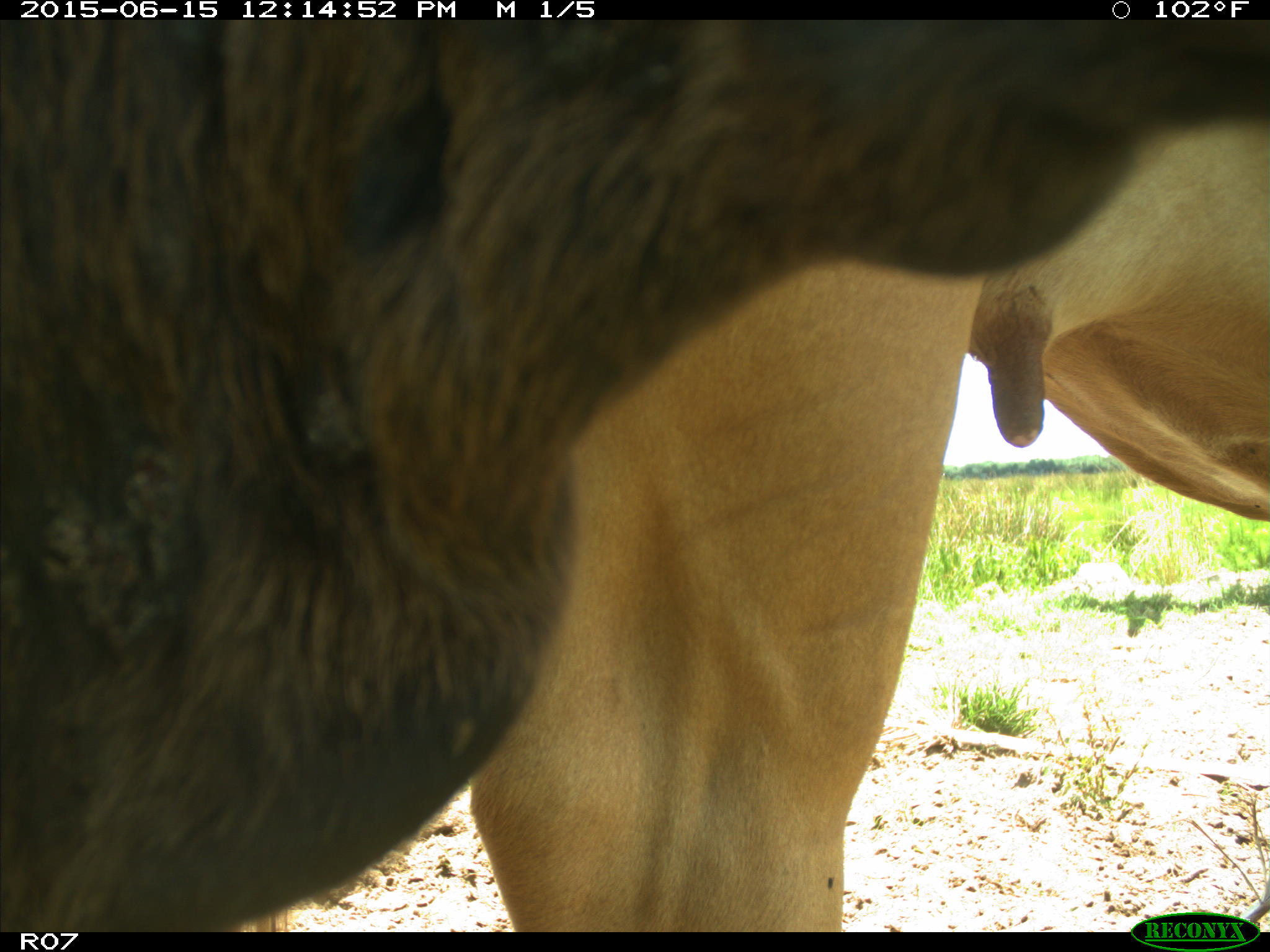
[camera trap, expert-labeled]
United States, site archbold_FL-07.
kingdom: Animalia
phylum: Chordata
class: Mammalia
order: Artiodactyla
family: Bovidae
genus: Bos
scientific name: Bos taurus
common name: domestic cow